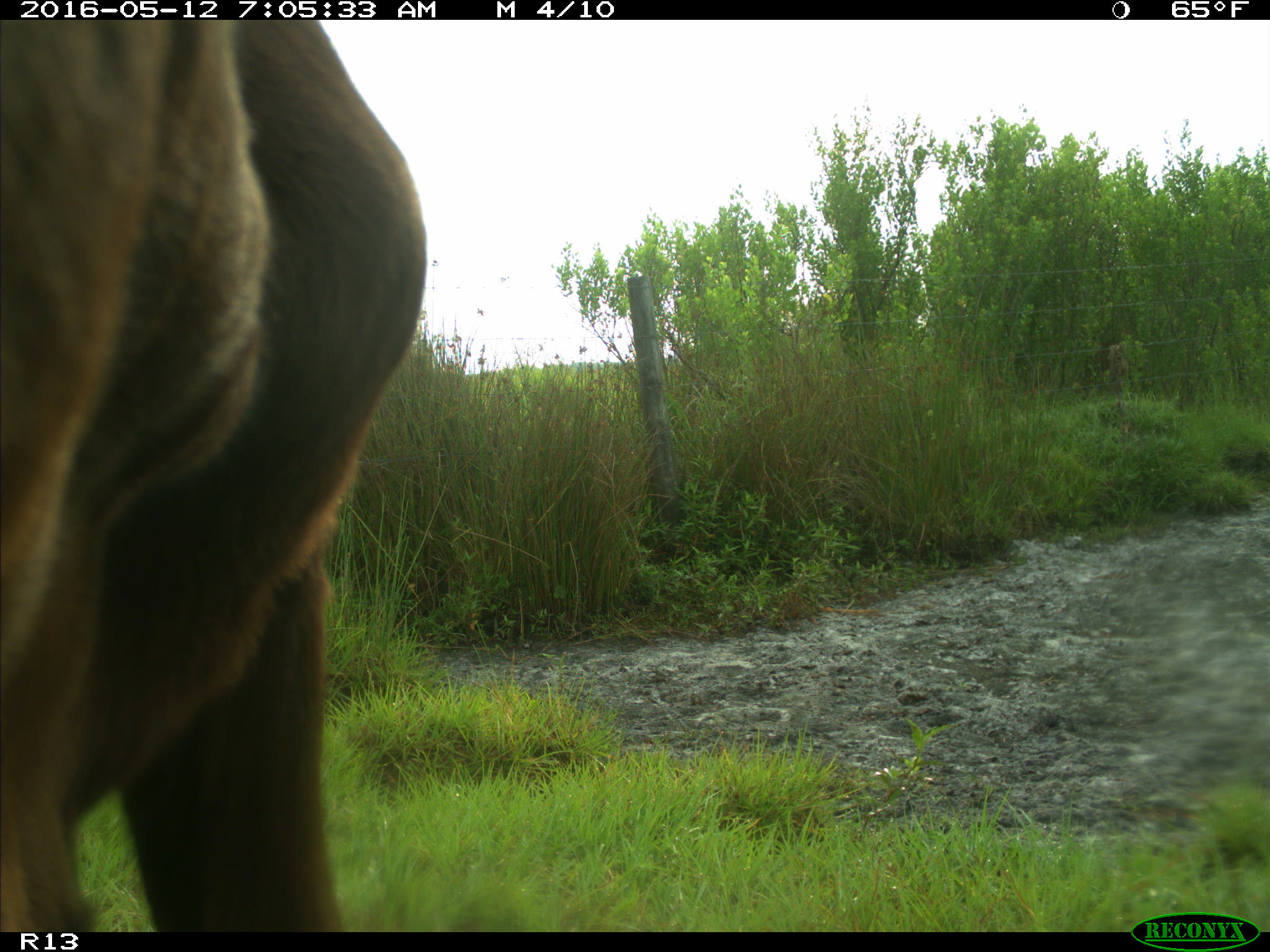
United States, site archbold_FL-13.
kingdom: Animalia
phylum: Chordata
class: Mammalia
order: Artiodactyla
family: Bovidae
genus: Bos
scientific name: Bos taurus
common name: domestic cow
Bos taurus (domestic cow).